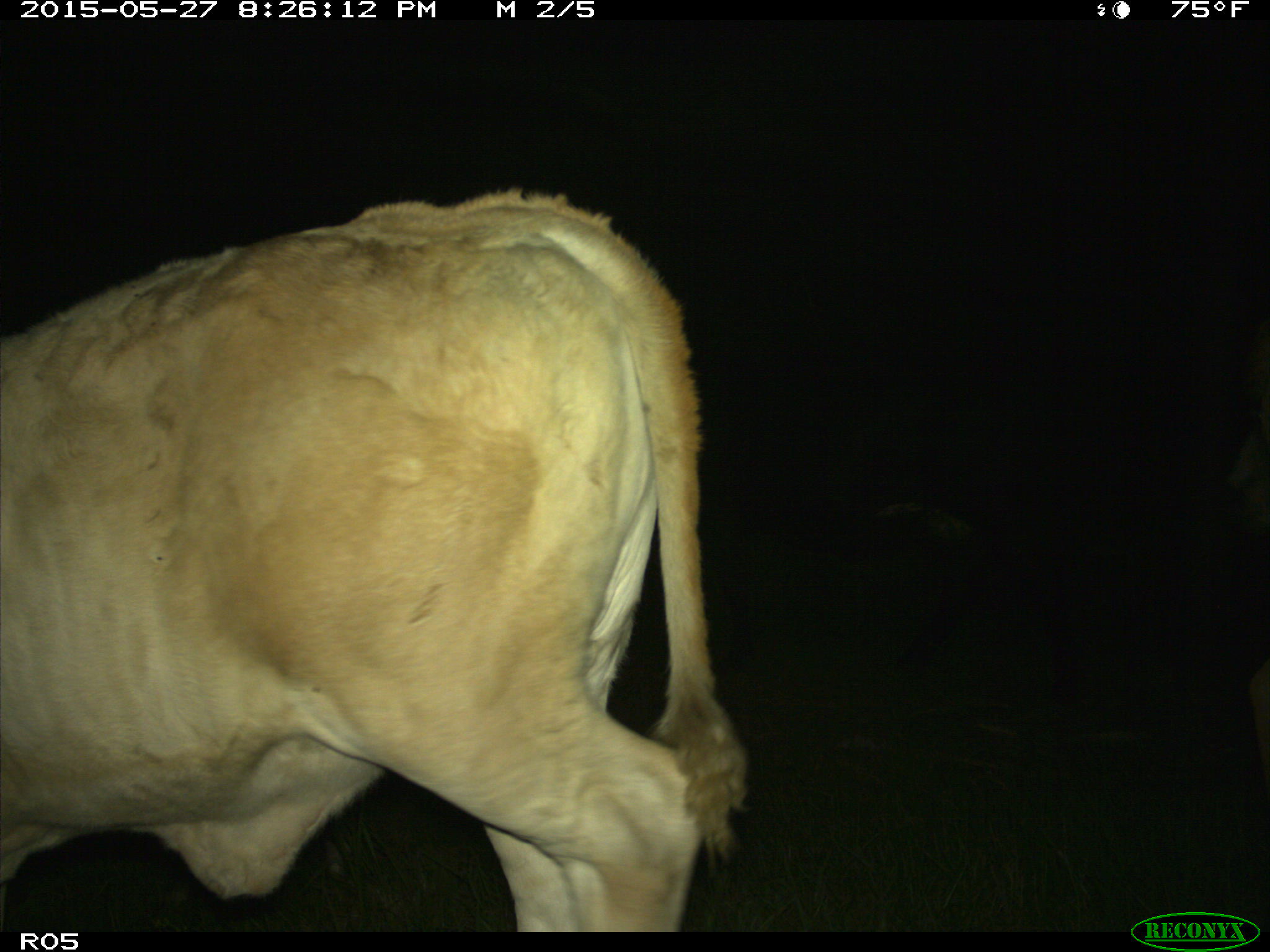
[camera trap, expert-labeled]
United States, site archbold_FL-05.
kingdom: Animalia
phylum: Chordata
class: Mammalia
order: Artiodactyla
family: Bovidae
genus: Bos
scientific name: Bos taurus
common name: domestic cow